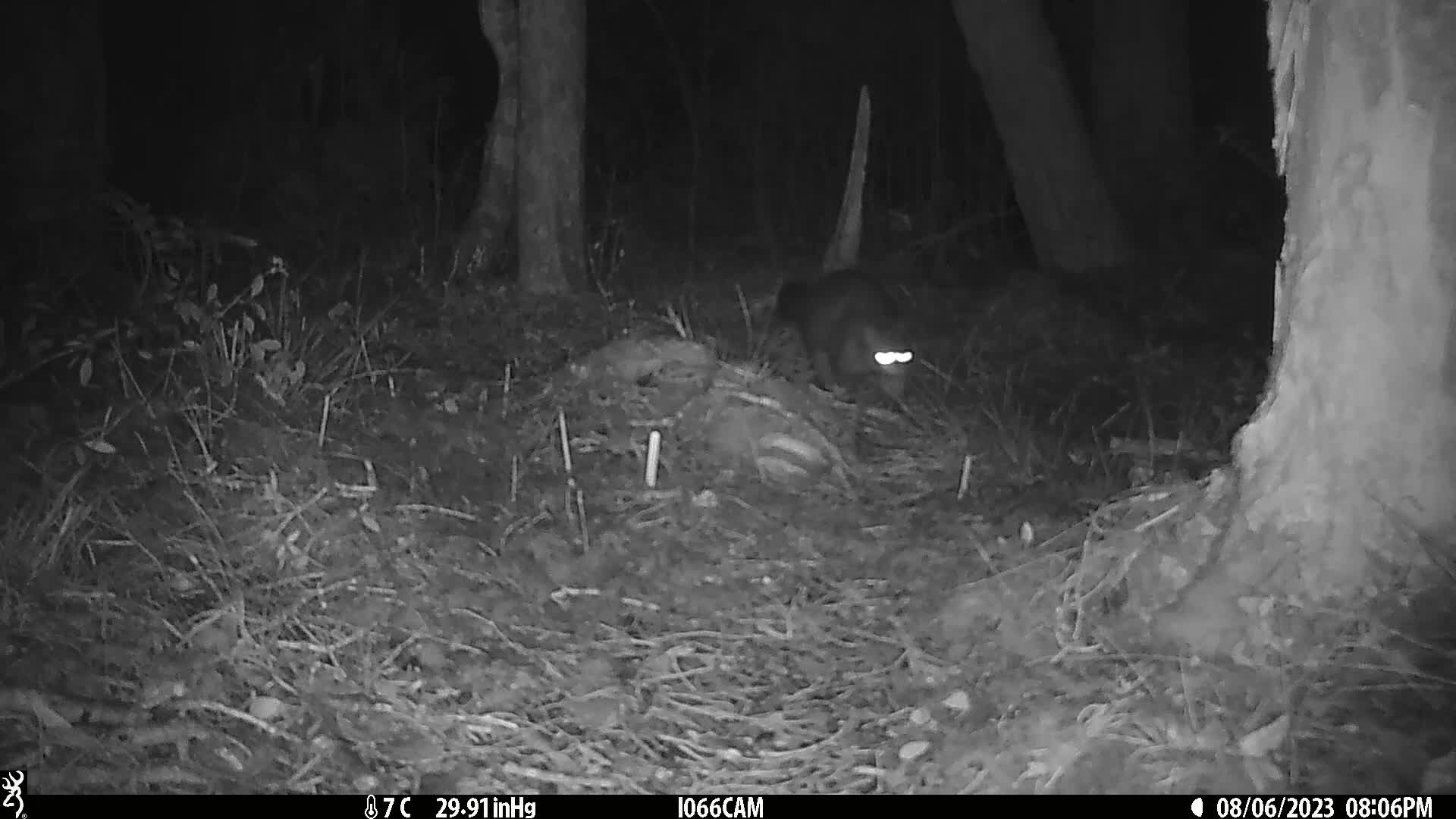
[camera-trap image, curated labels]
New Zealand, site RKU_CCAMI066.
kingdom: Animalia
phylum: Chordata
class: Mammalia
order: Diprotodontia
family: Phalangeridae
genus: Trichosurus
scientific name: Trichosurus vulpecula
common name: common brushtail possum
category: possum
Possum (common brushtail possum) (Trichosurus vulpecula).